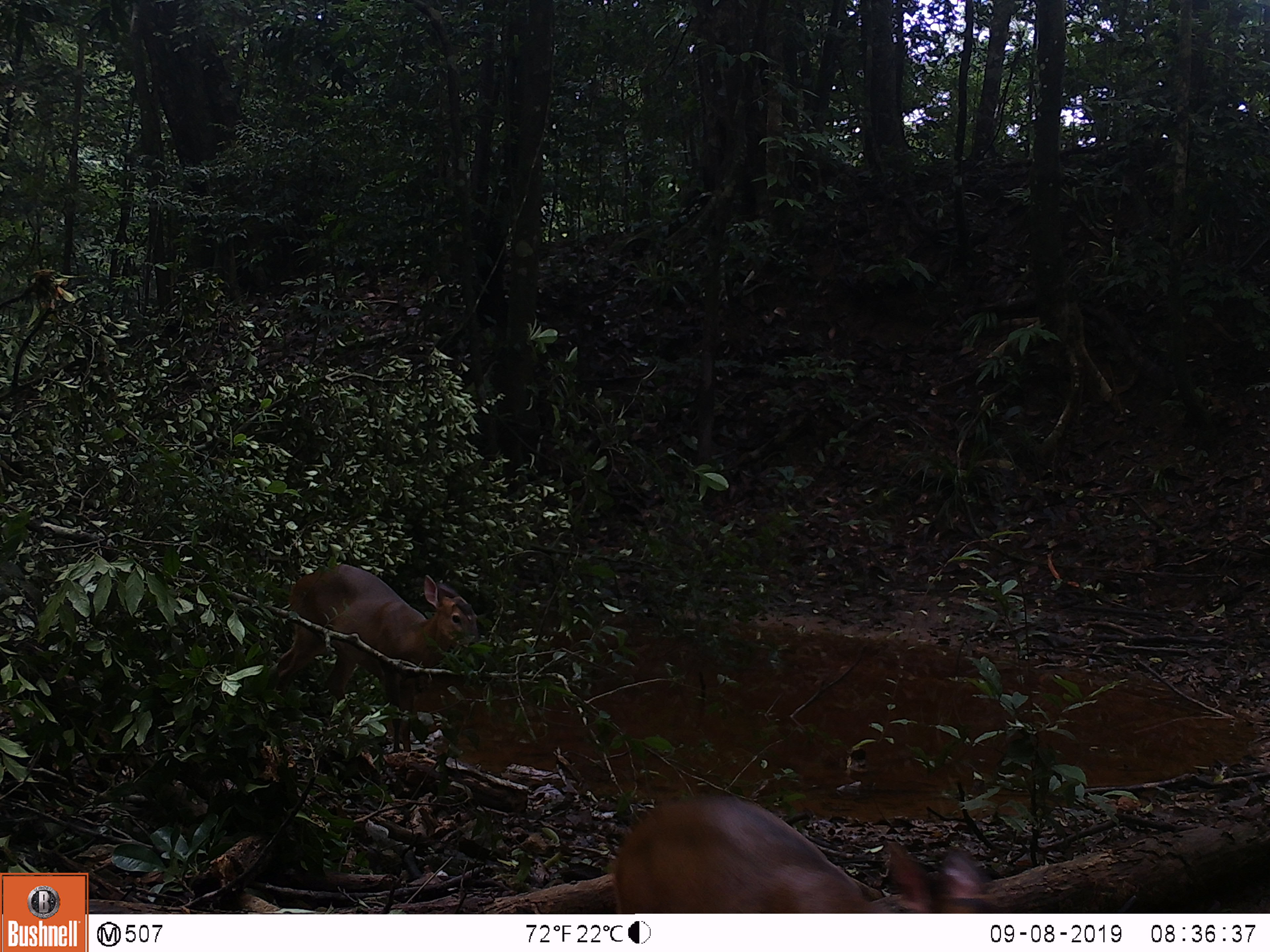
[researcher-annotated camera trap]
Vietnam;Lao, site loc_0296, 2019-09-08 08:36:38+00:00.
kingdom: Animalia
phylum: Chordata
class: Mammalia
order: Artiodactyla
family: Cervidae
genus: Muntiacus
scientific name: Muntiacus vuquangensis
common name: large-antlered muntjac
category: large antlered muntjac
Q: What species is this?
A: Large antlered muntjac (large-antlered muntjac) (Muntiacus vuquangensis).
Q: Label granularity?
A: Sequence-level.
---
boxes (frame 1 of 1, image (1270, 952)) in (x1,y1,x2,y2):
large antlered muntjac: (610,793,989,913); (273,564,480,752)